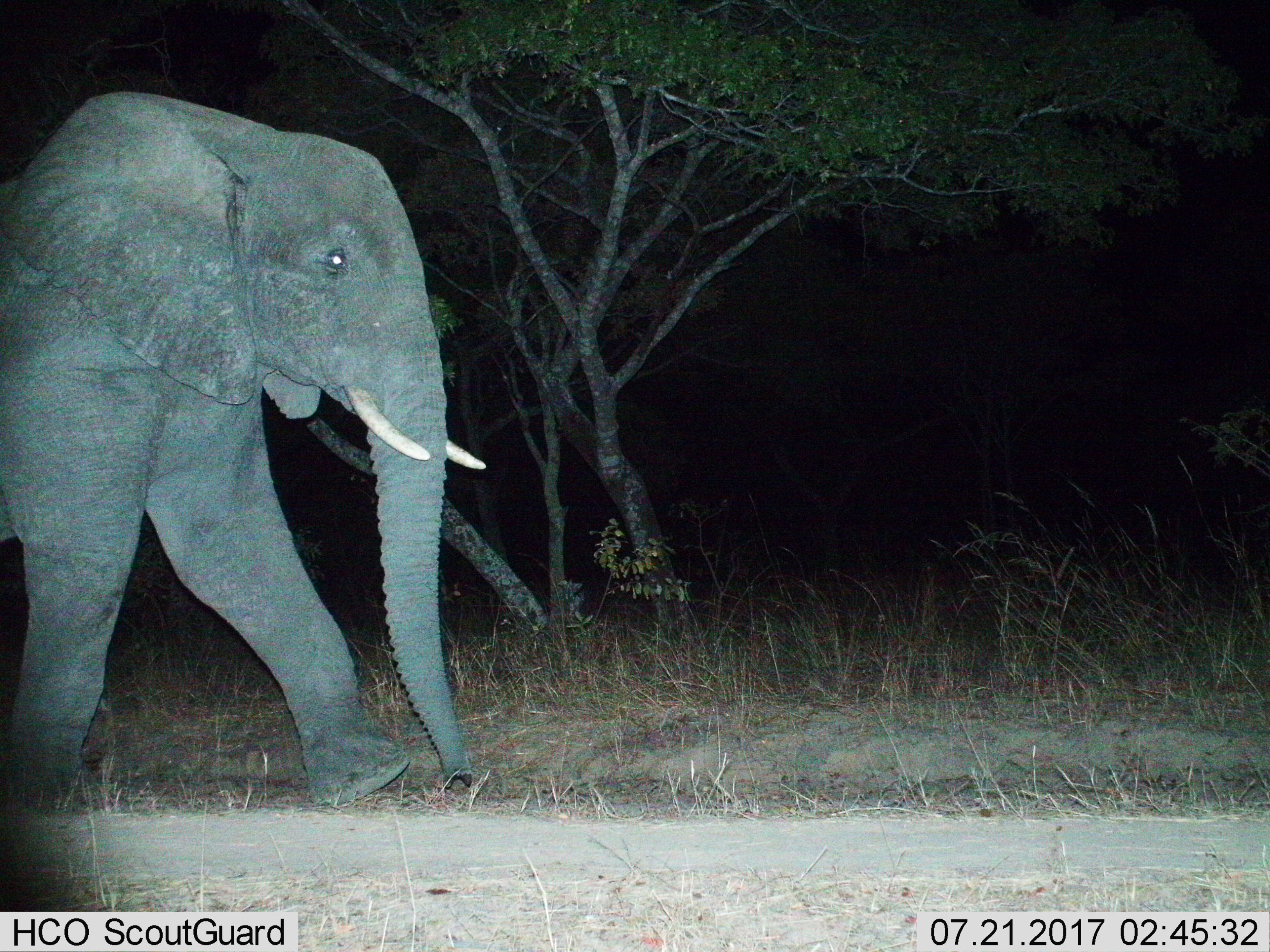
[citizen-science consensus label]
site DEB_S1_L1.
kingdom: Animalia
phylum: Chordata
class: Mammalia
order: Proboscidea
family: Elephantidae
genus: Loxodonta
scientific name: Loxodonta africana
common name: african bush elephant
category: elephant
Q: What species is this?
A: Elephant (african bush elephant) (Loxodonta africana).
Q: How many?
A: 1.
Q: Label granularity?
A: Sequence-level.